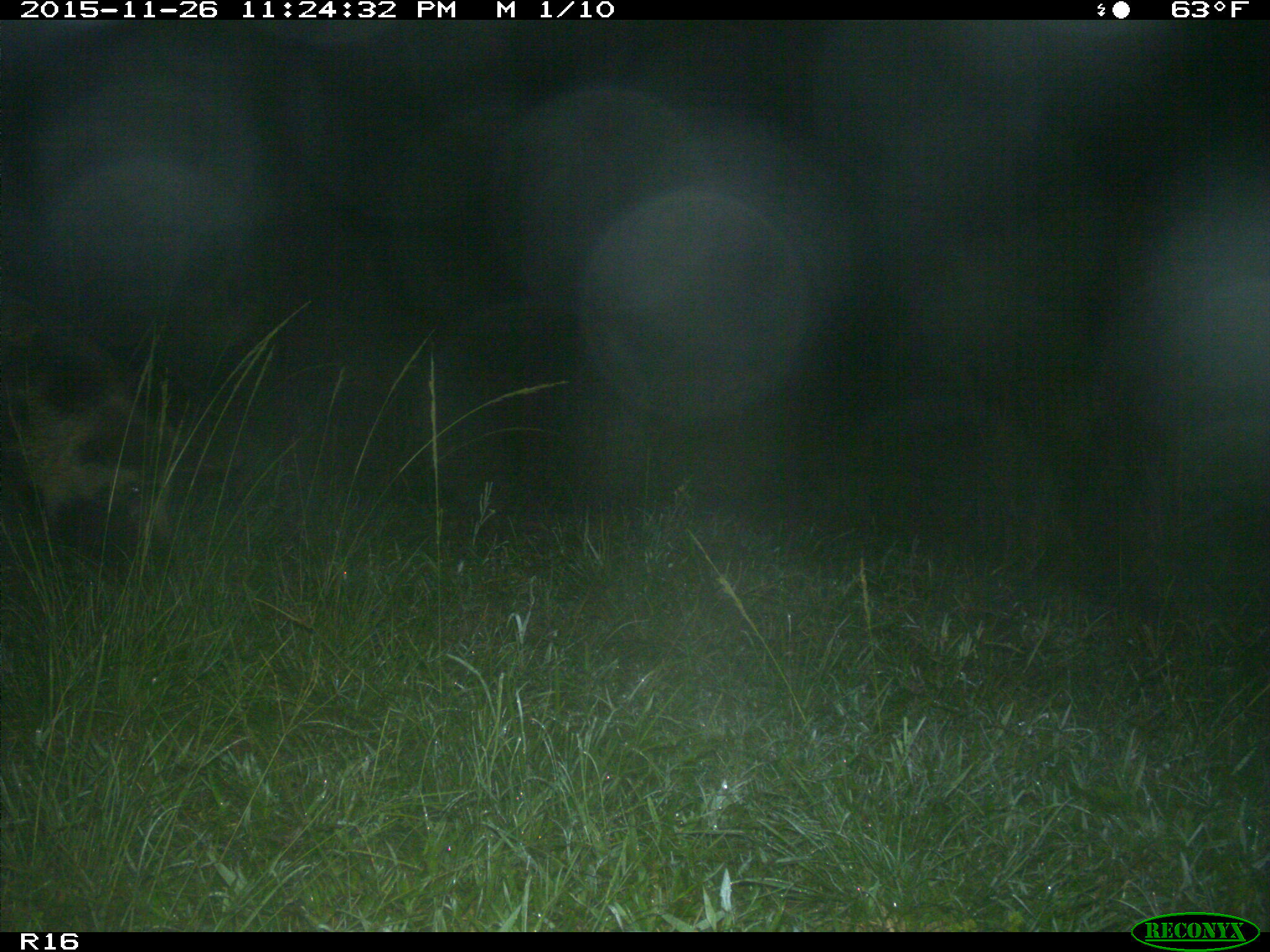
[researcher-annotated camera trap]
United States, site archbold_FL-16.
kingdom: Animalia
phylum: Chordata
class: Mammalia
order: Artiodactyla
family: Suidae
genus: Sus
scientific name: Sus scrofa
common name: wild boar